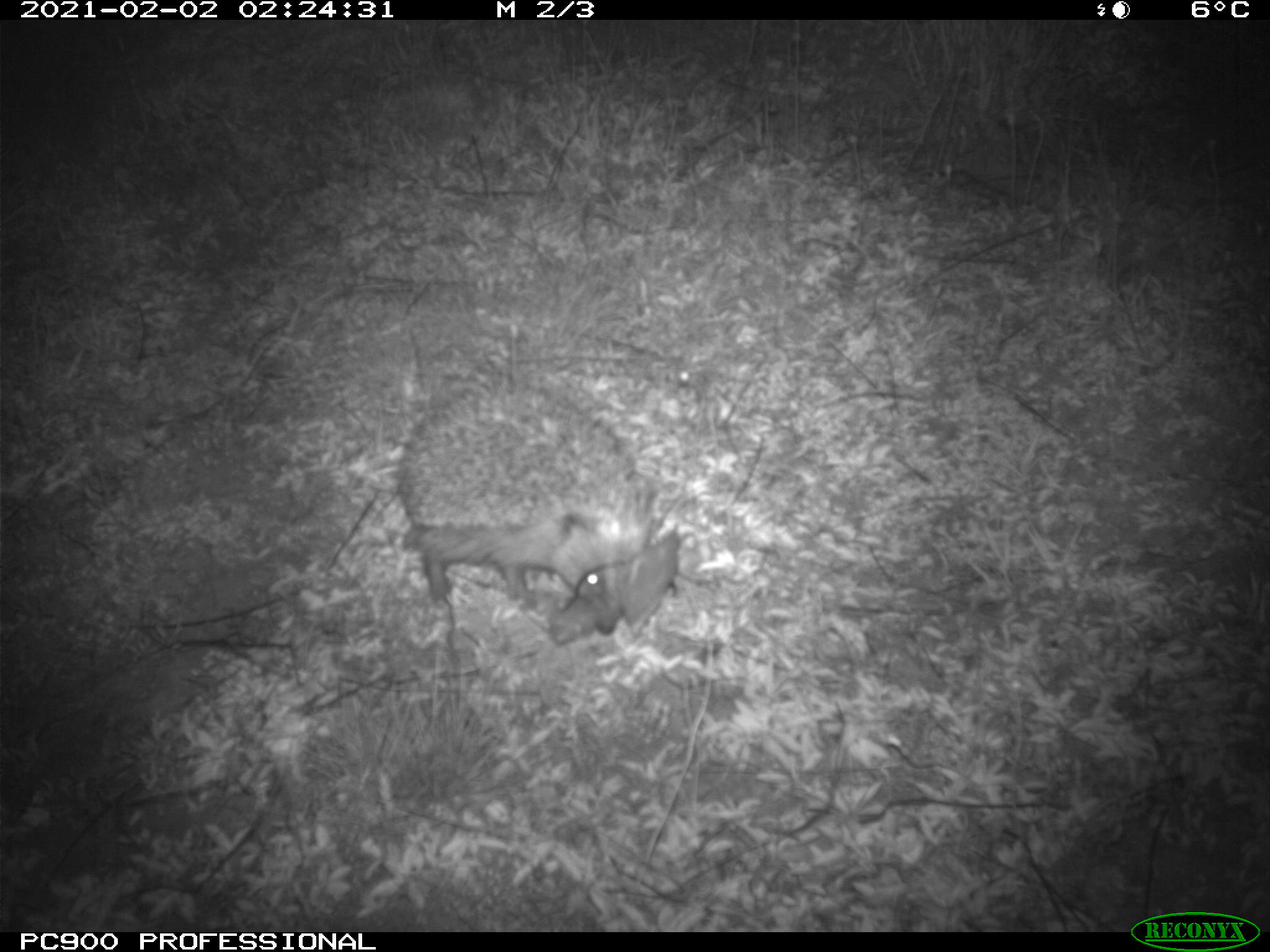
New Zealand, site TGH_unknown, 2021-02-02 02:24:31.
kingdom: Animalia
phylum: Chordata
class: Mammalia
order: Eulipotyphla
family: Erinaceidae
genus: Erinaceus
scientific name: Erinaceus europaeus europaeus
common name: european hedgehog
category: hedgehog